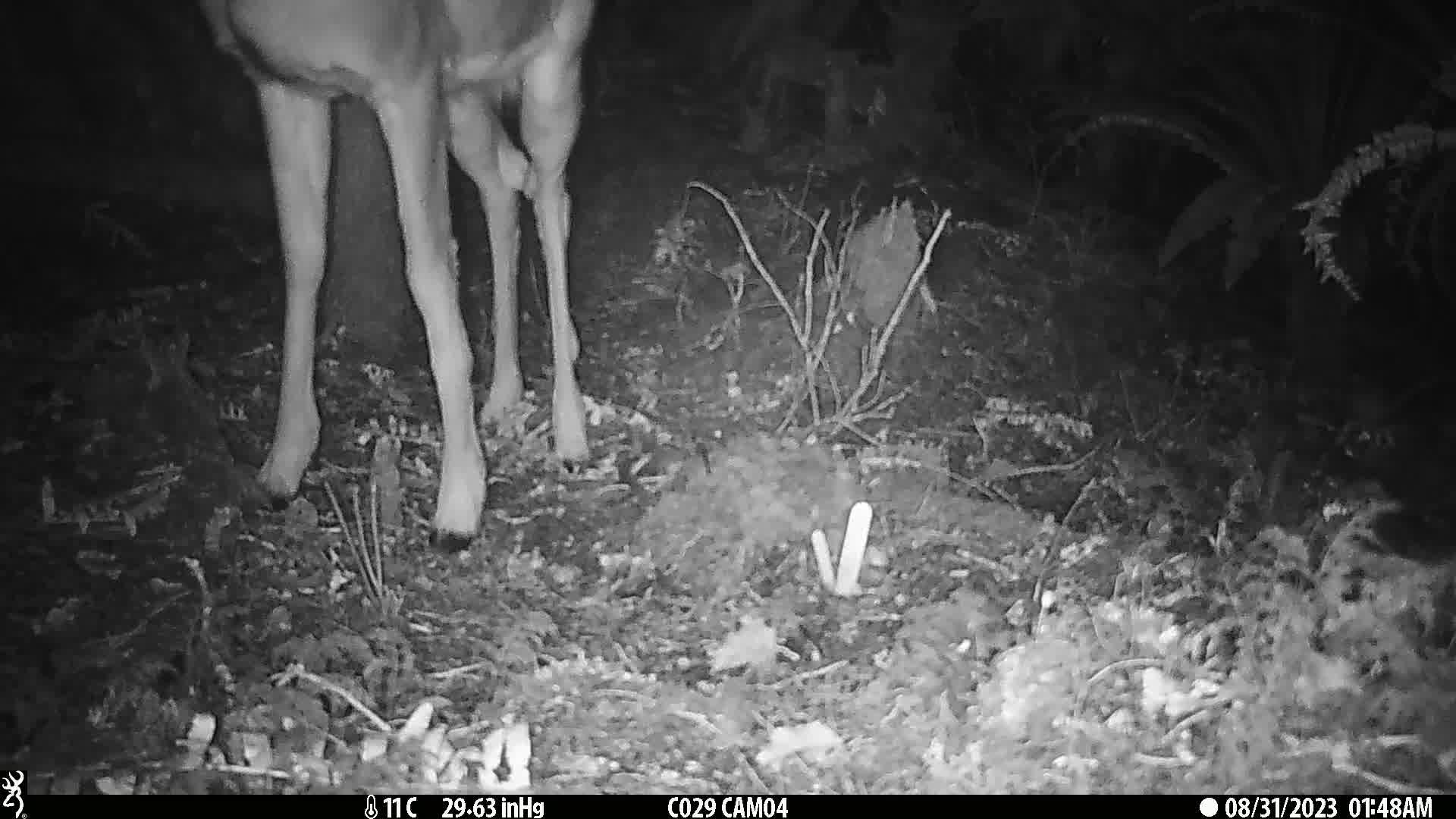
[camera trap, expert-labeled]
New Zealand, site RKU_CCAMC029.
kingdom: Animalia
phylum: Chordata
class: Mammalia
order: Artiodactyla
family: Cervidae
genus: Odocoileus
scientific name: Odocoileus virginianus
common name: white-tailed deer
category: white tailed deer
White tailed deer (white-tailed deer) (Odocoileus virginianus).